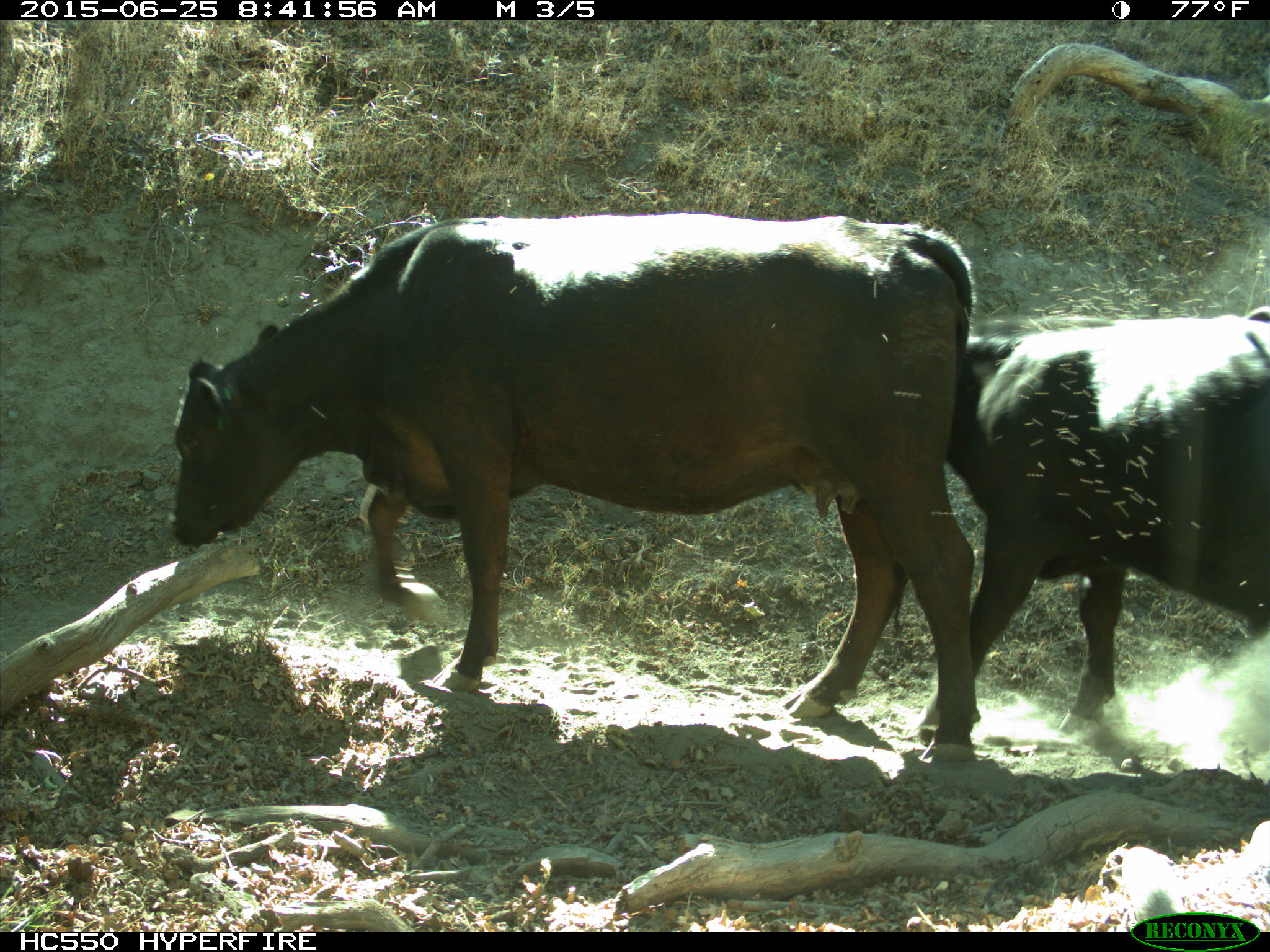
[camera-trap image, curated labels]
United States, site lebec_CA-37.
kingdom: Animalia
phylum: Chordata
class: Mammalia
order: Artiodactyla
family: Bovidae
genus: Bos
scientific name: Bos taurus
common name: domestic cow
Bos taurus (domestic cow).